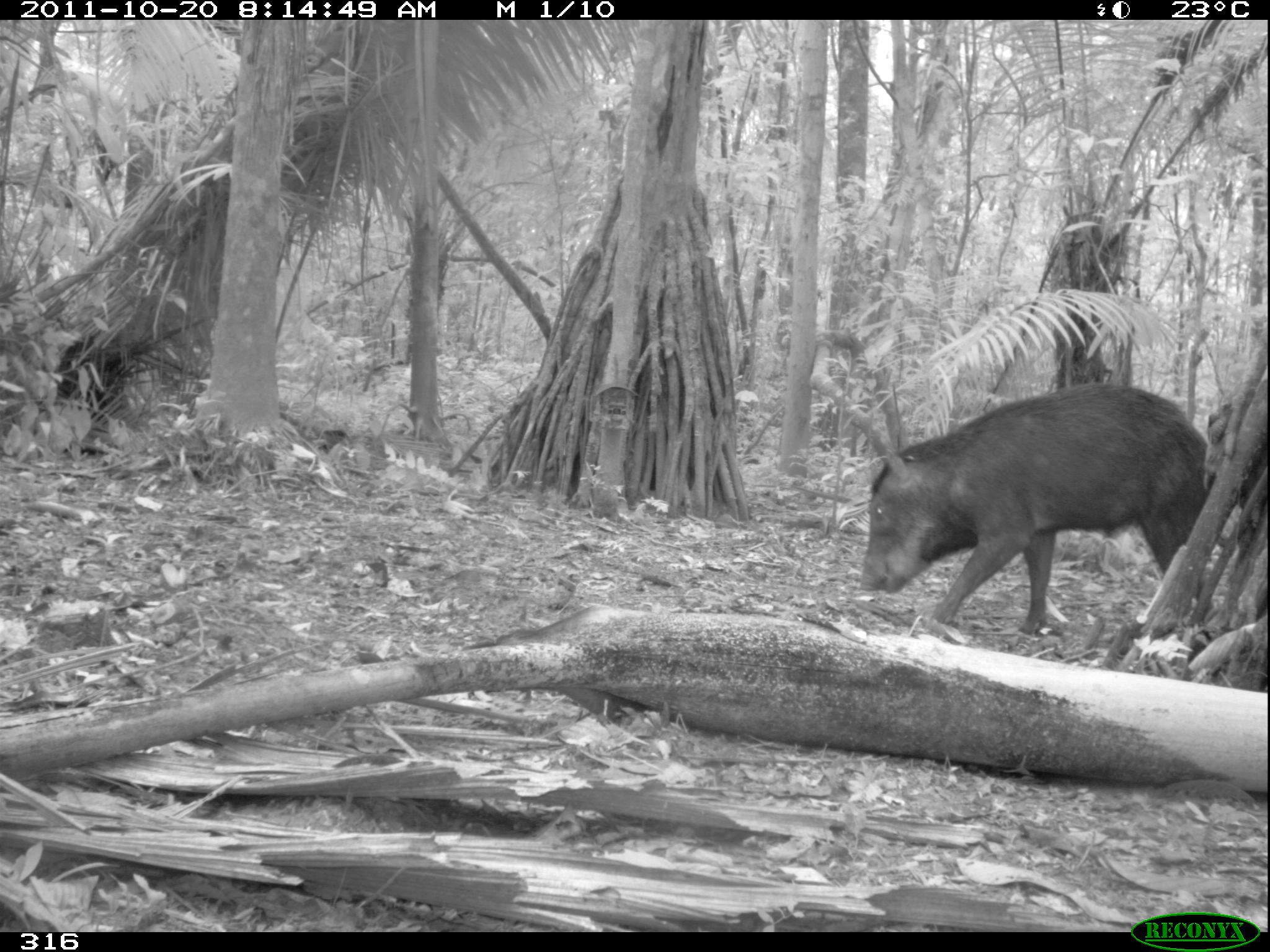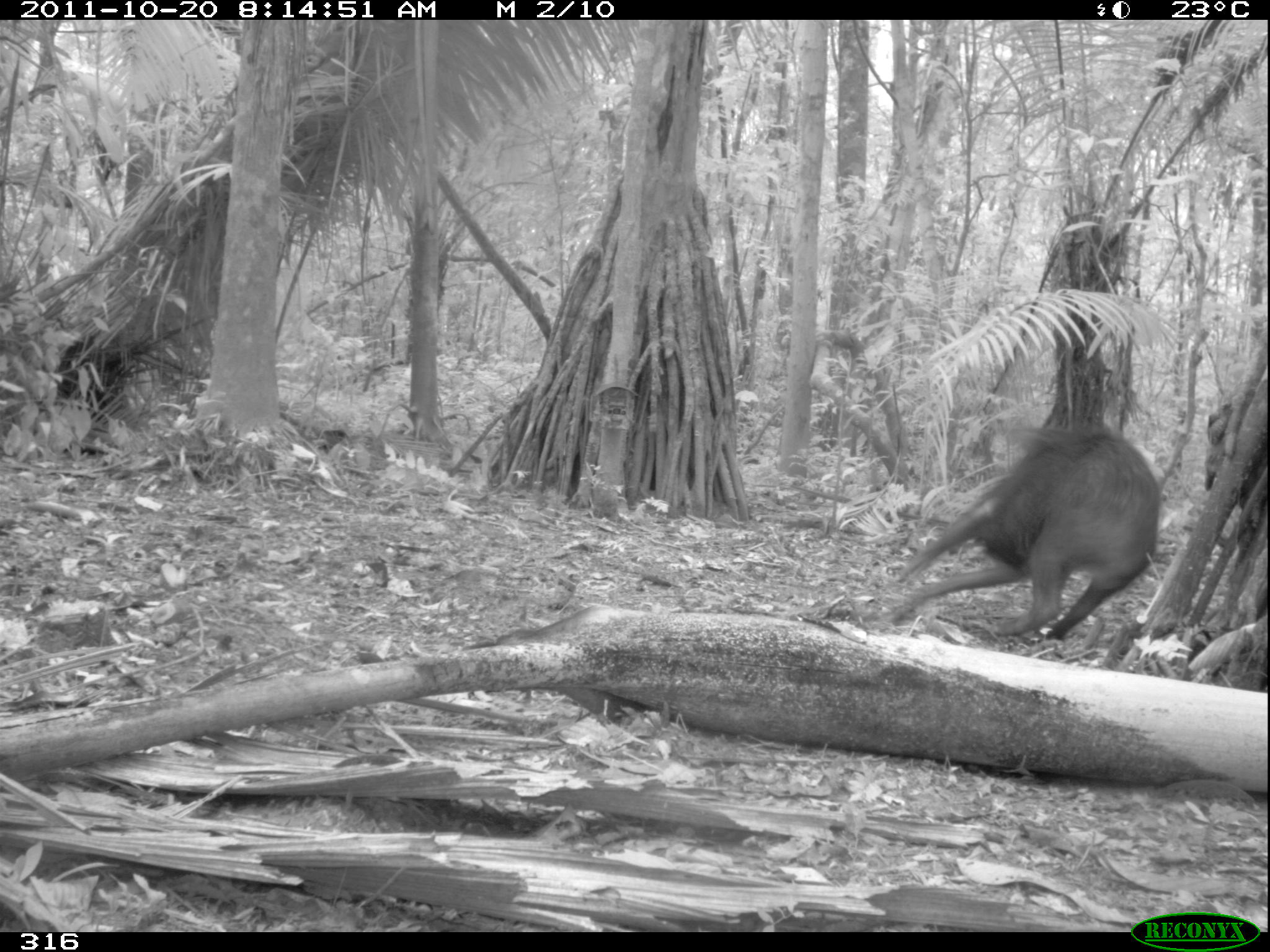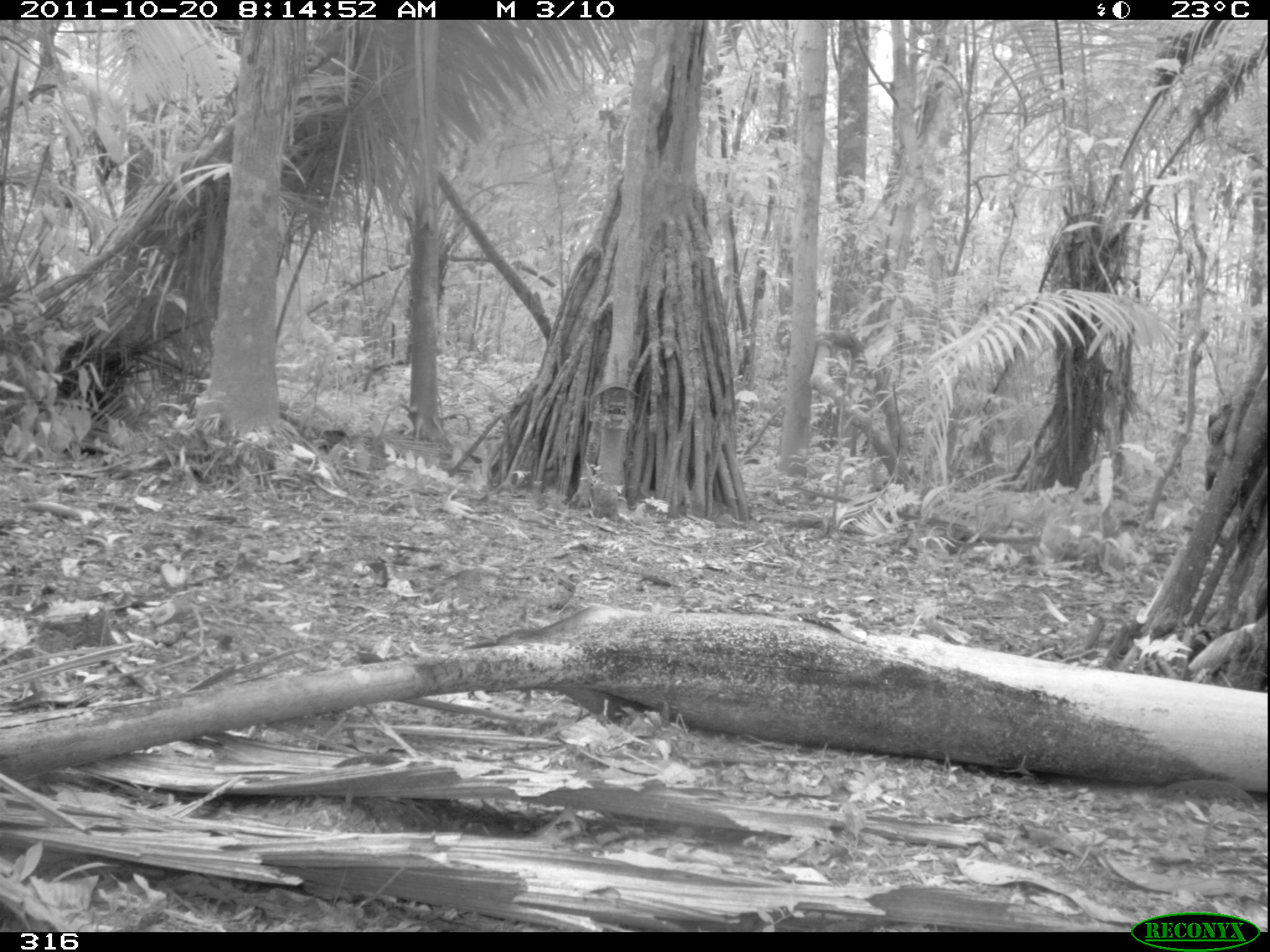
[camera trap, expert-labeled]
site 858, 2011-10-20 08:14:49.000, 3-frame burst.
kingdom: Animalia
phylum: Chordata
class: Mammalia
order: Artiodactyla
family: Tayassuidae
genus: Tayassu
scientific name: Tayassu pecari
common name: white-lipped peccary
Tayassu pecari (white-lipped peccary).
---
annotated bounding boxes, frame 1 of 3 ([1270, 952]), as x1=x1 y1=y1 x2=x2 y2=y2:
tayassu pecari: x1=857 y1=380 x2=1209 y2=636